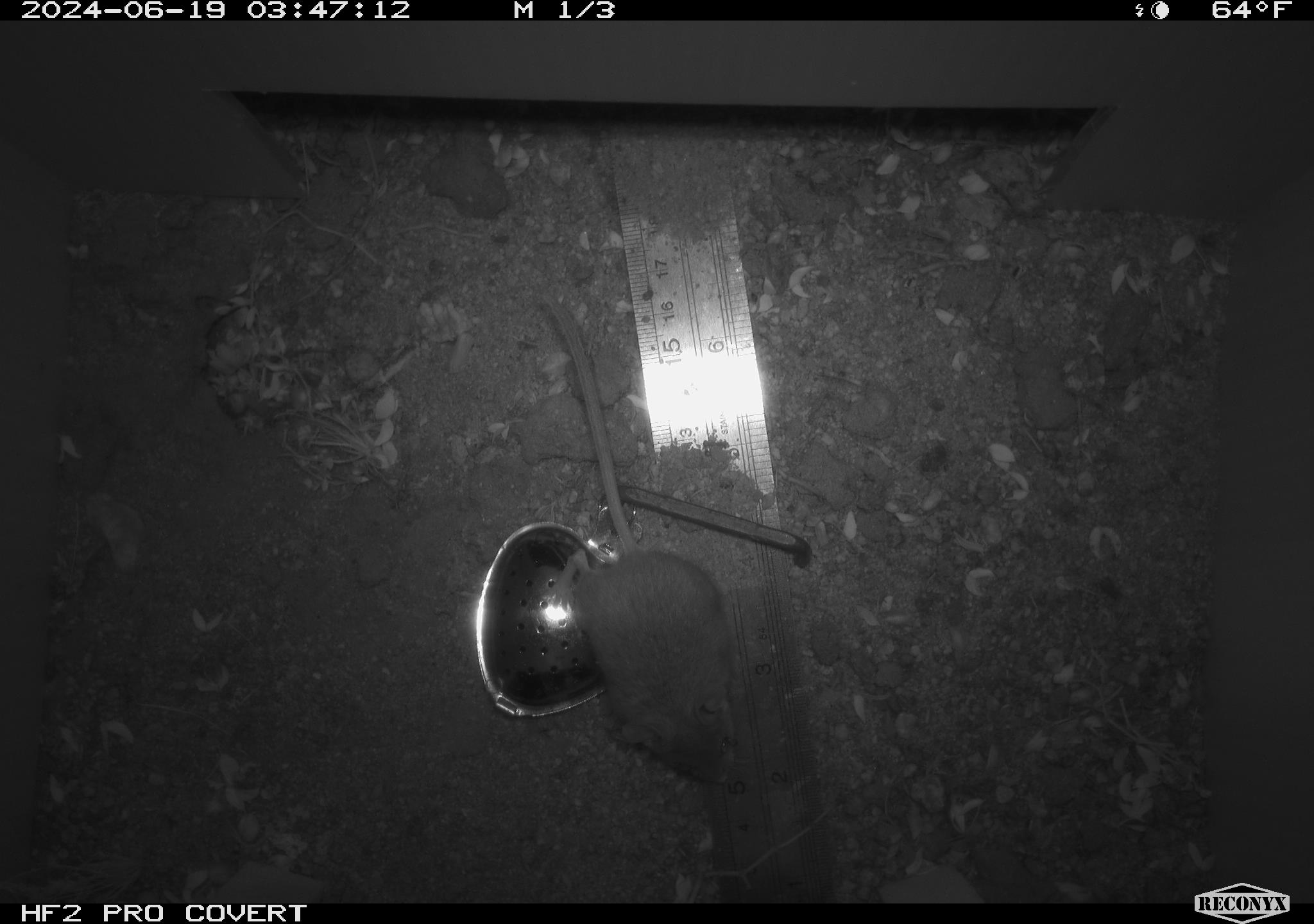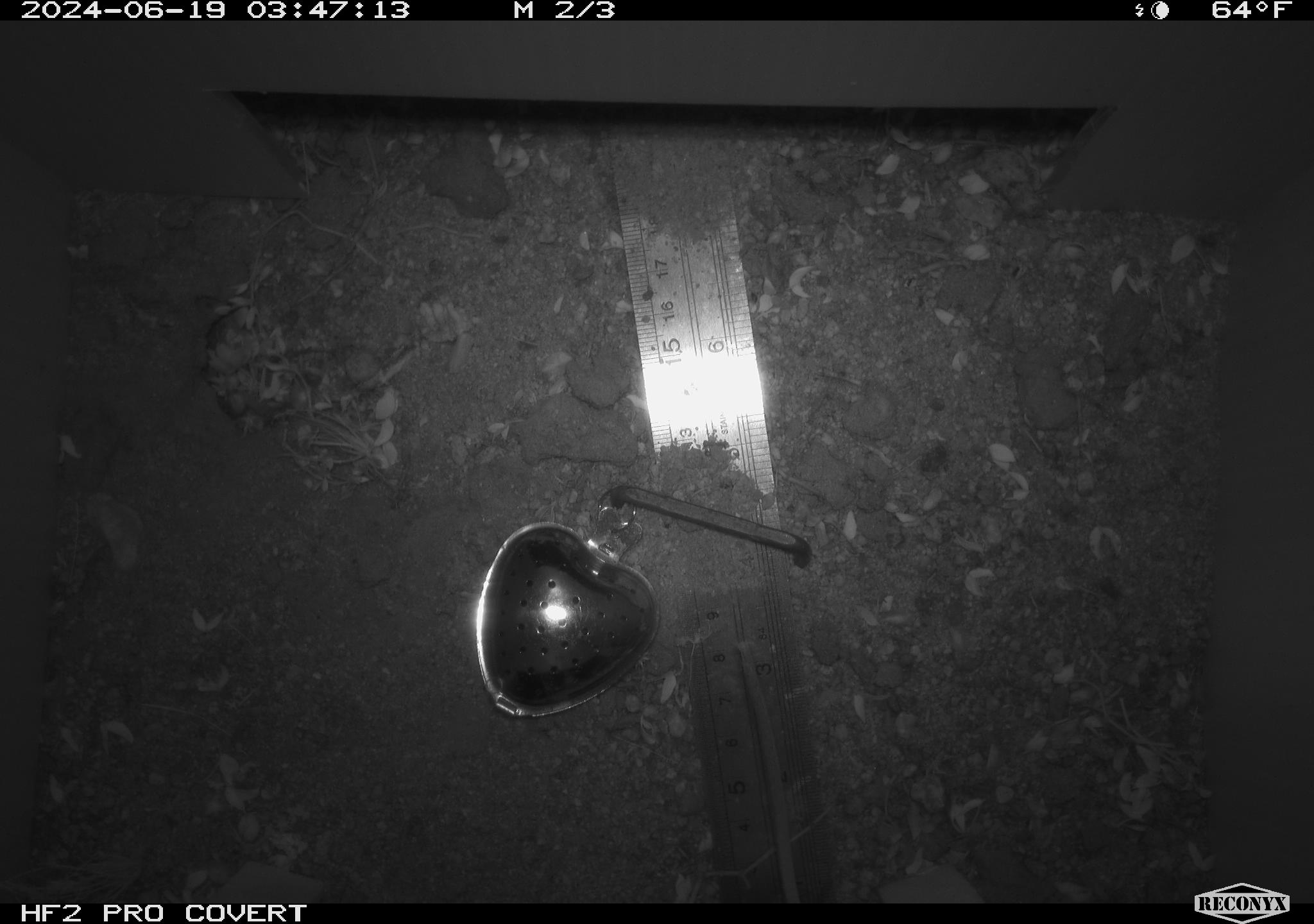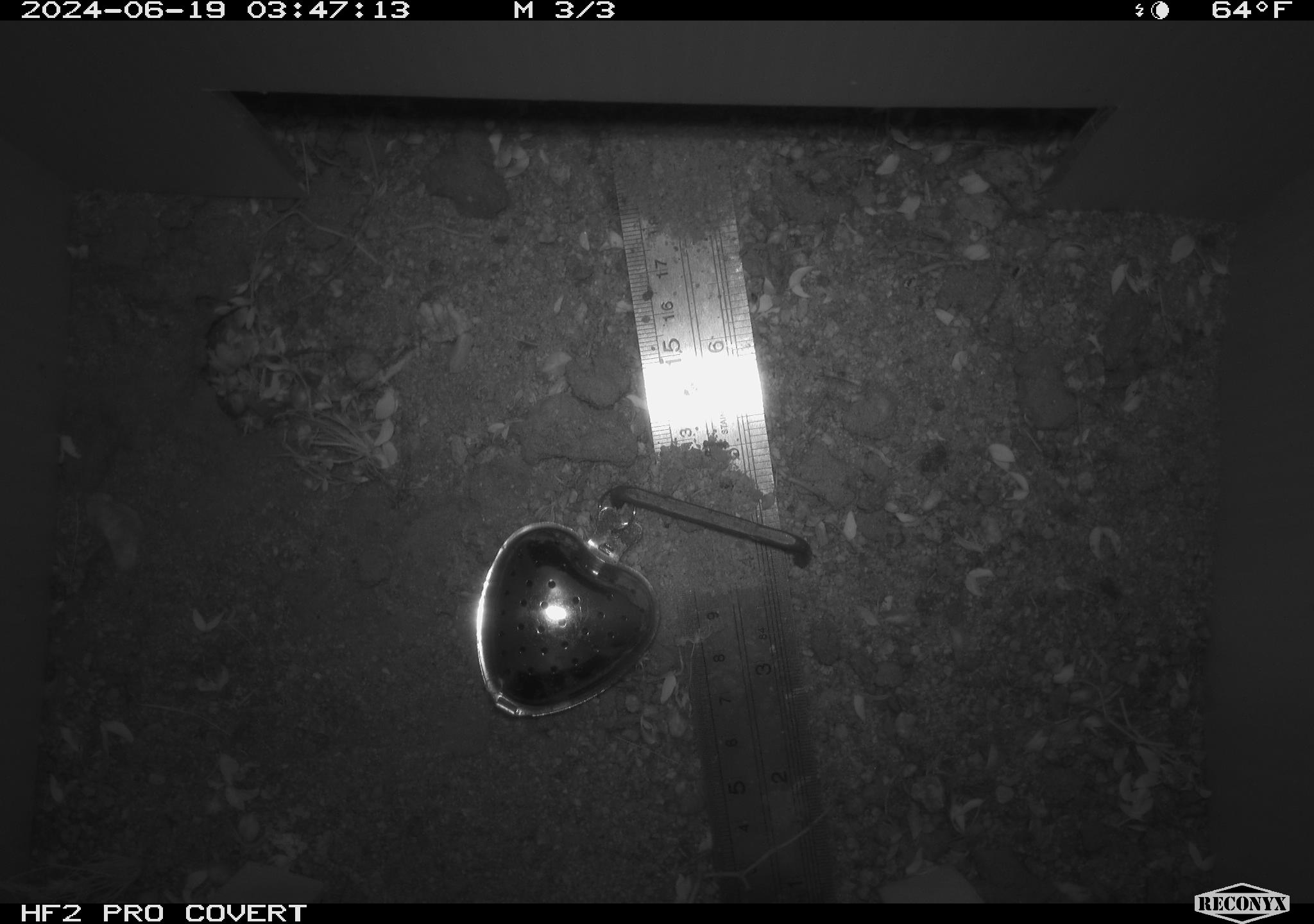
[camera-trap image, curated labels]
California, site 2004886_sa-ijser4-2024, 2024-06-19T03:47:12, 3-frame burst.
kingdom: Animalia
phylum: Chordata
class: Mammalia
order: Rodentia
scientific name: Rodentia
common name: mouse species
Mouse species (Rodentia).